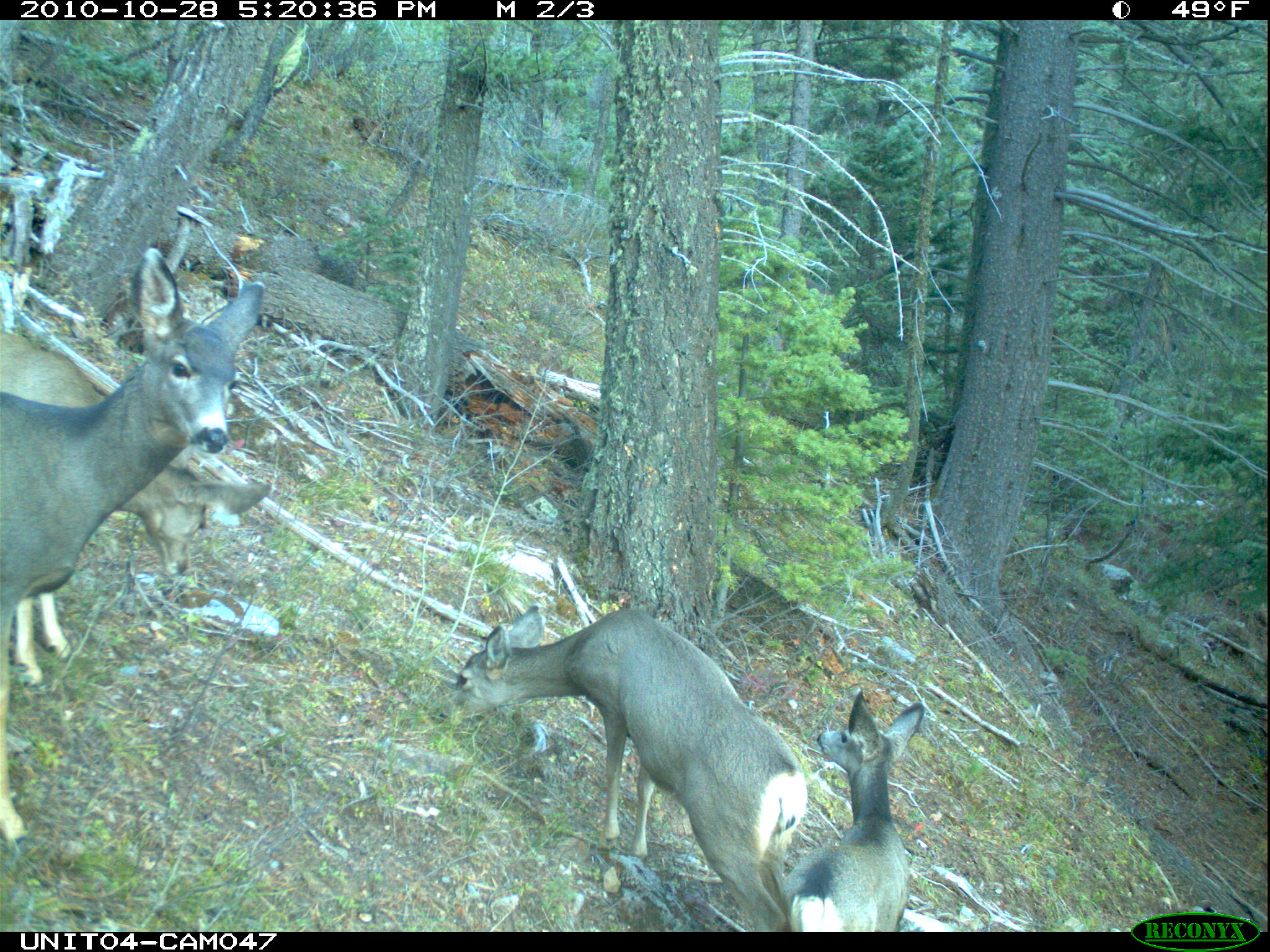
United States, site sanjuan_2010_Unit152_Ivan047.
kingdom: Animalia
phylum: Chordata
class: Mammalia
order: Artiodactyla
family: Cervidae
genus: Odocoileus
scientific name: Odocoileus hemionus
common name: mule deer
Odocoileus hemionus (mule deer).